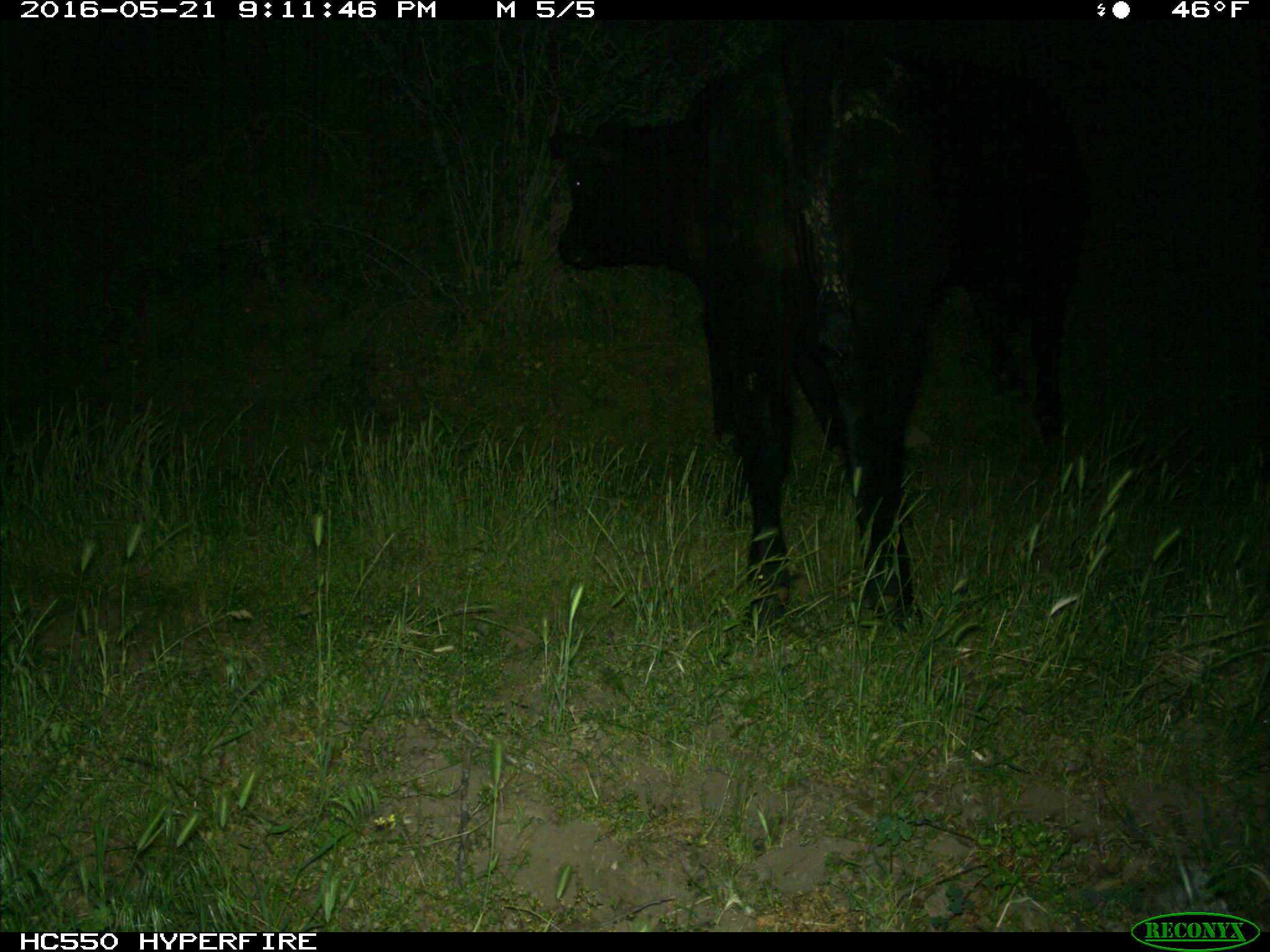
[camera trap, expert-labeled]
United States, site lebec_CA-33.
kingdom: Animalia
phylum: Chordata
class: Mammalia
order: Artiodactyla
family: Bovidae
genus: Bos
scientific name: Bos taurus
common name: domestic cow